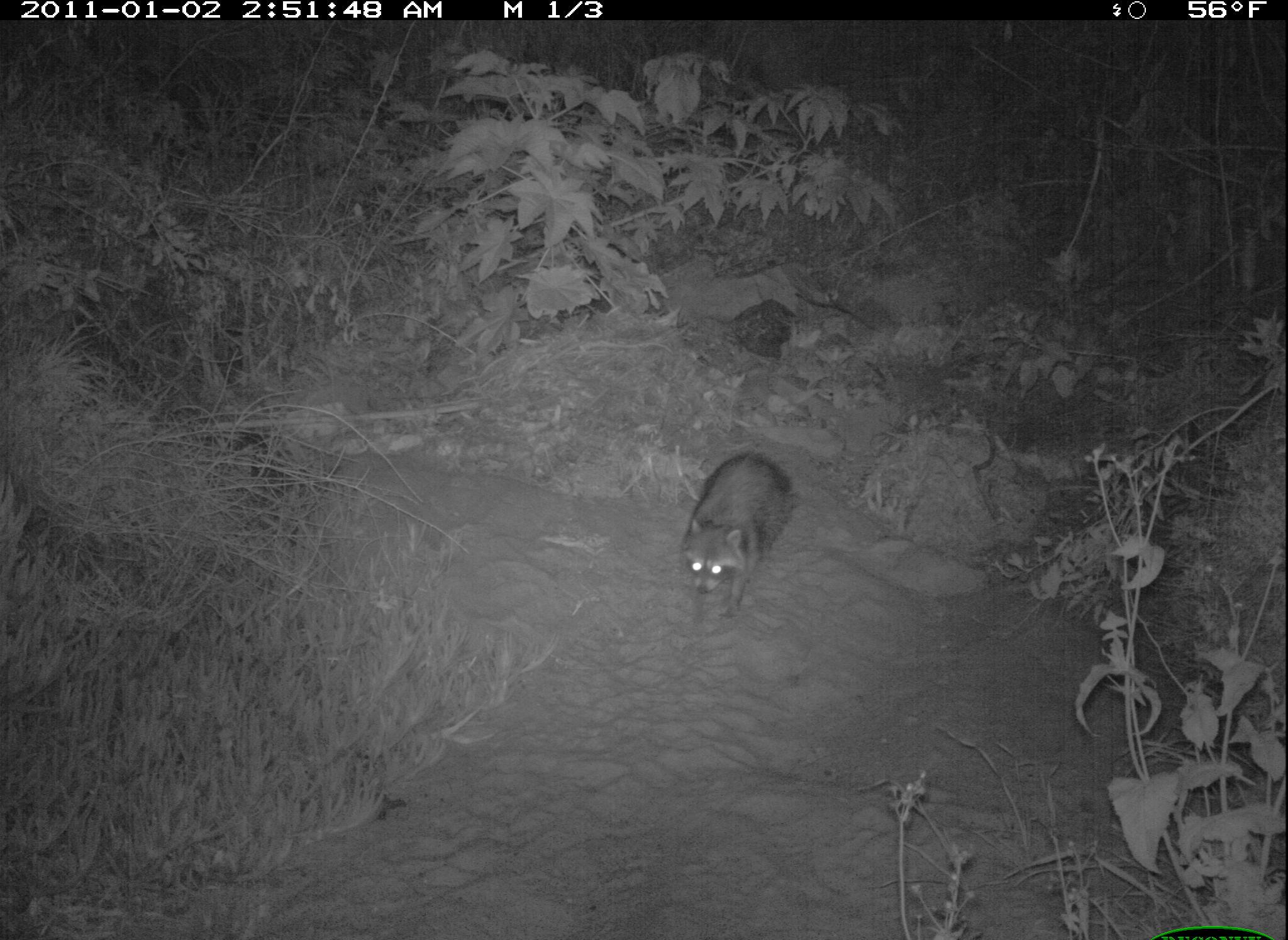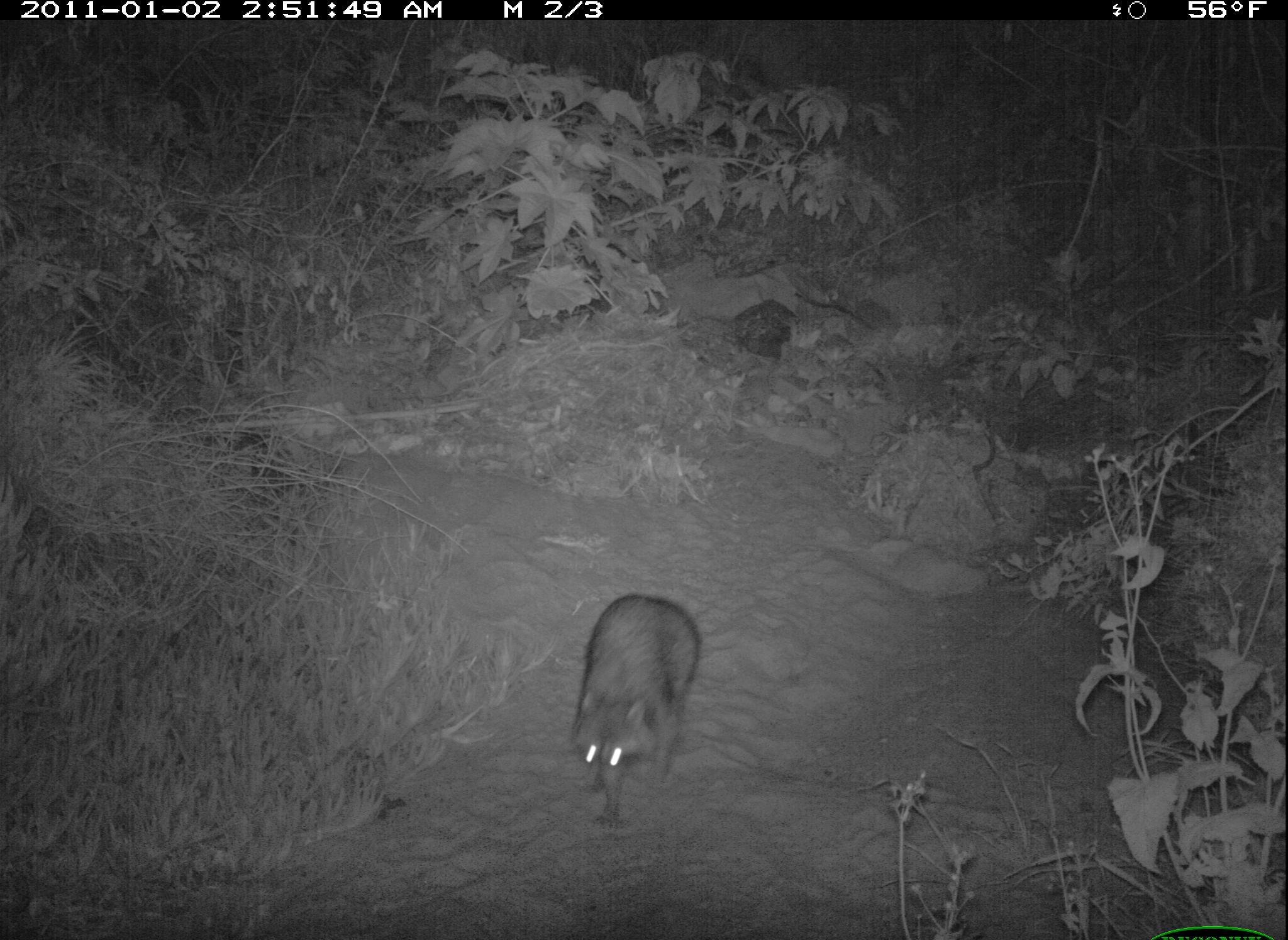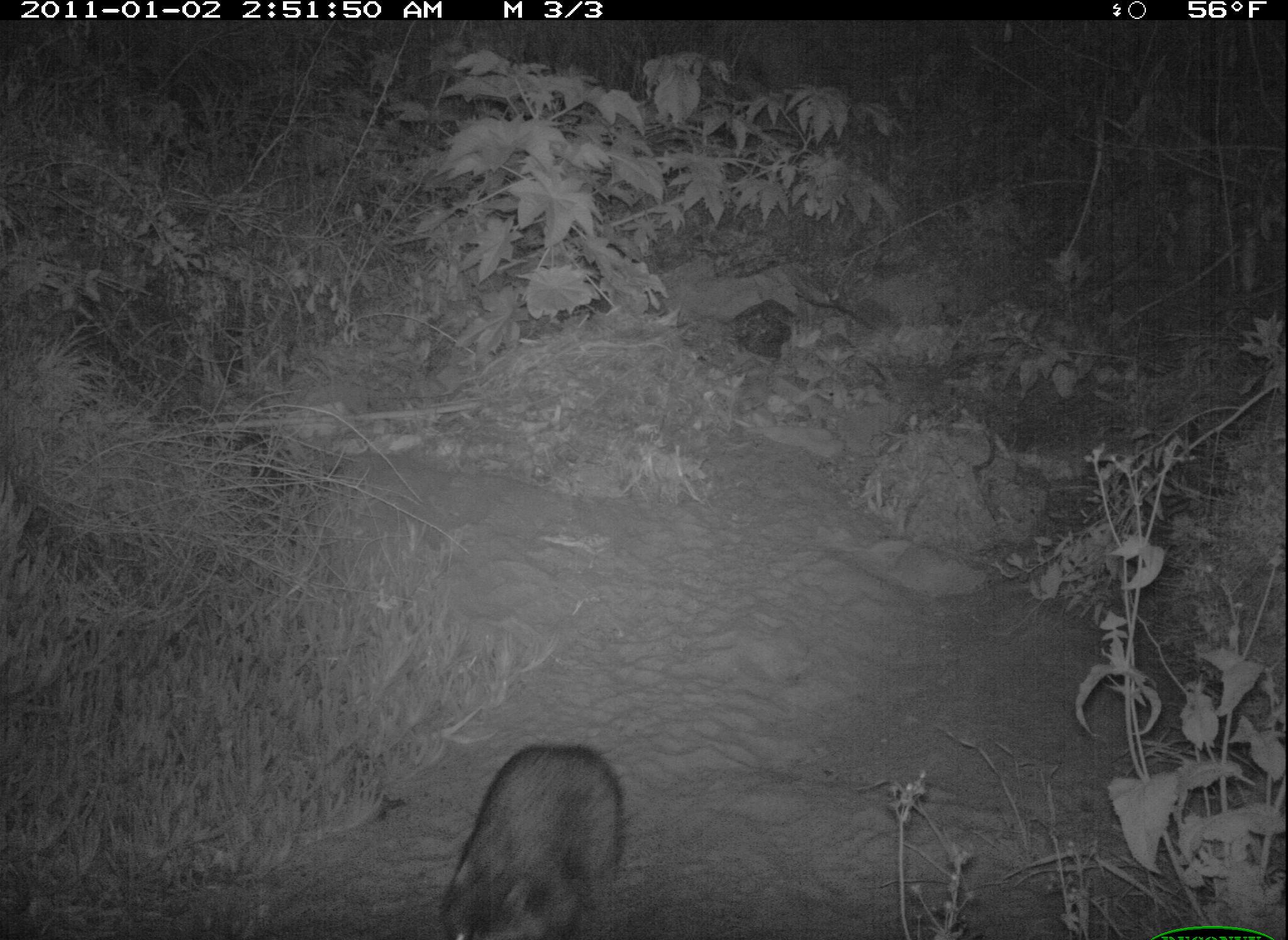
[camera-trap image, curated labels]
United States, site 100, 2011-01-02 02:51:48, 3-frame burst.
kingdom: Animalia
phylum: Chordata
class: Mammalia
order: Carnivora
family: Procyonidae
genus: Procyon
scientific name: Procyon lotor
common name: raccoon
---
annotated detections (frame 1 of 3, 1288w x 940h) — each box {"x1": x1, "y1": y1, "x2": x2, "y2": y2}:
raccoon: {"x1": 673, "y1": 443, "x2": 803, "y2": 630}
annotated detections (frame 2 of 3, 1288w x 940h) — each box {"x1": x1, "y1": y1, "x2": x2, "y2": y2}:
raccoon: {"x1": 570, "y1": 583, "x2": 697, "y2": 831}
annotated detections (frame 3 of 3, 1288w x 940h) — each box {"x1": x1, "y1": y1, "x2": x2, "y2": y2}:
raccoon: {"x1": 425, "y1": 741, "x2": 644, "y2": 937}